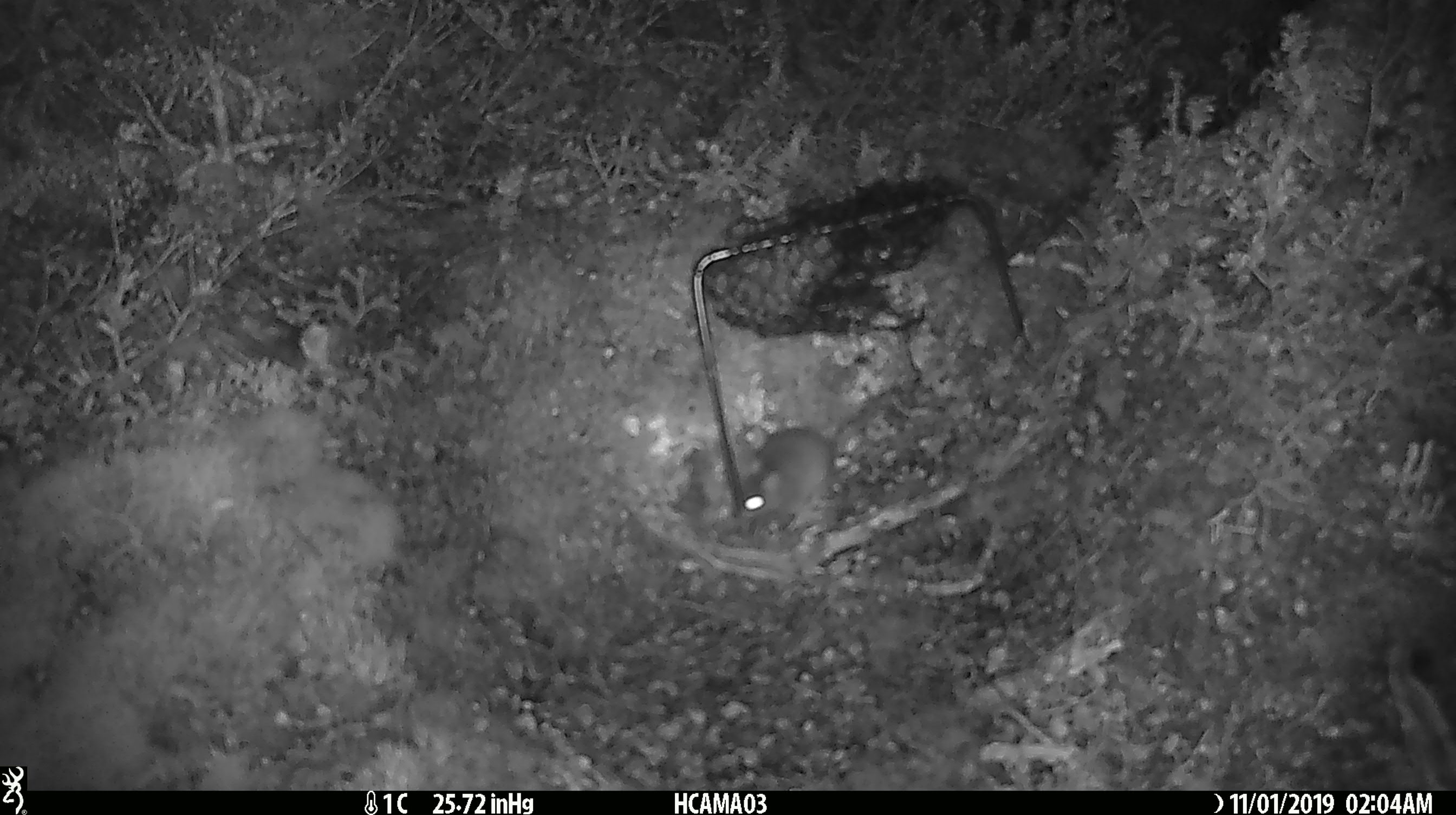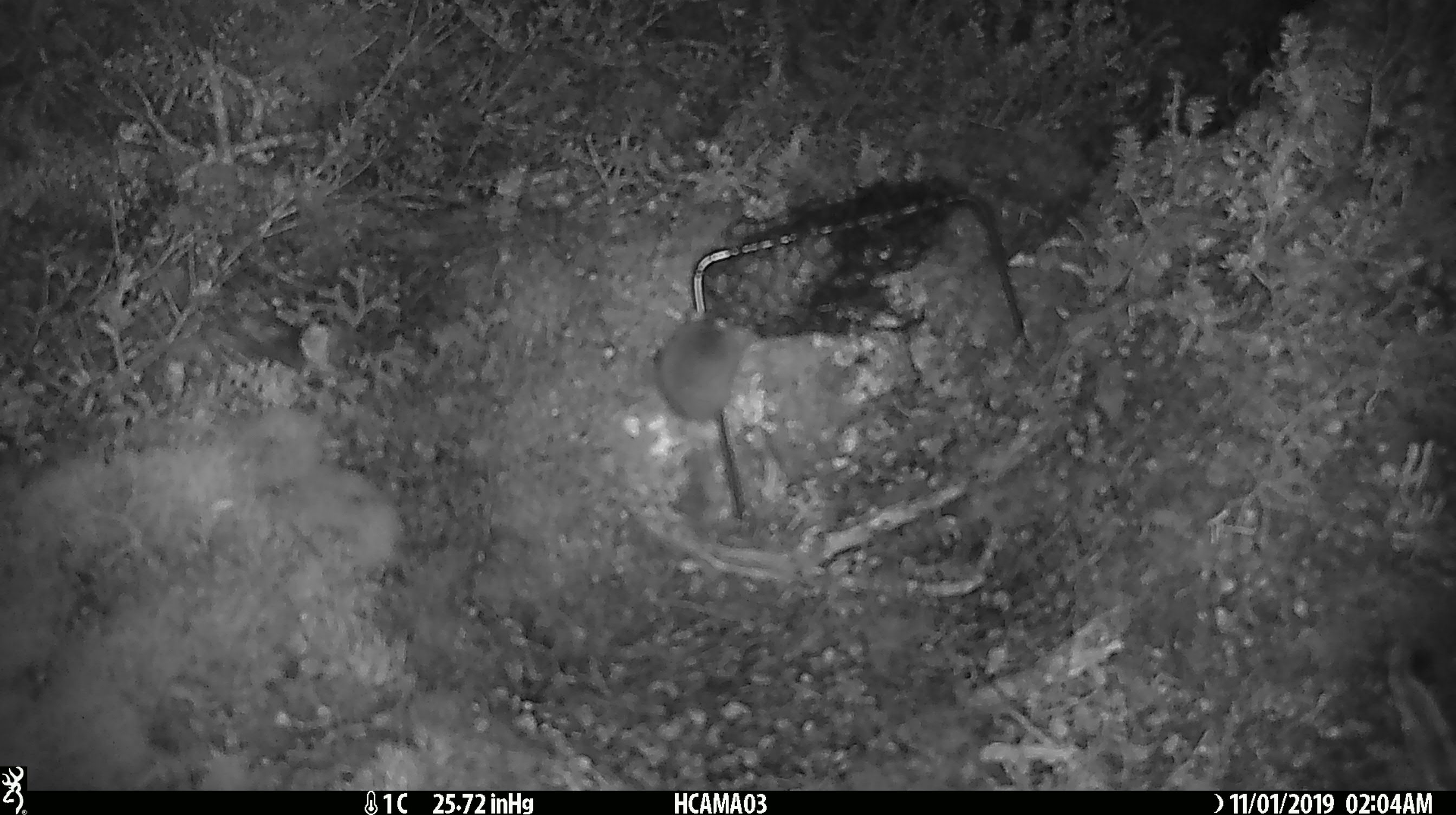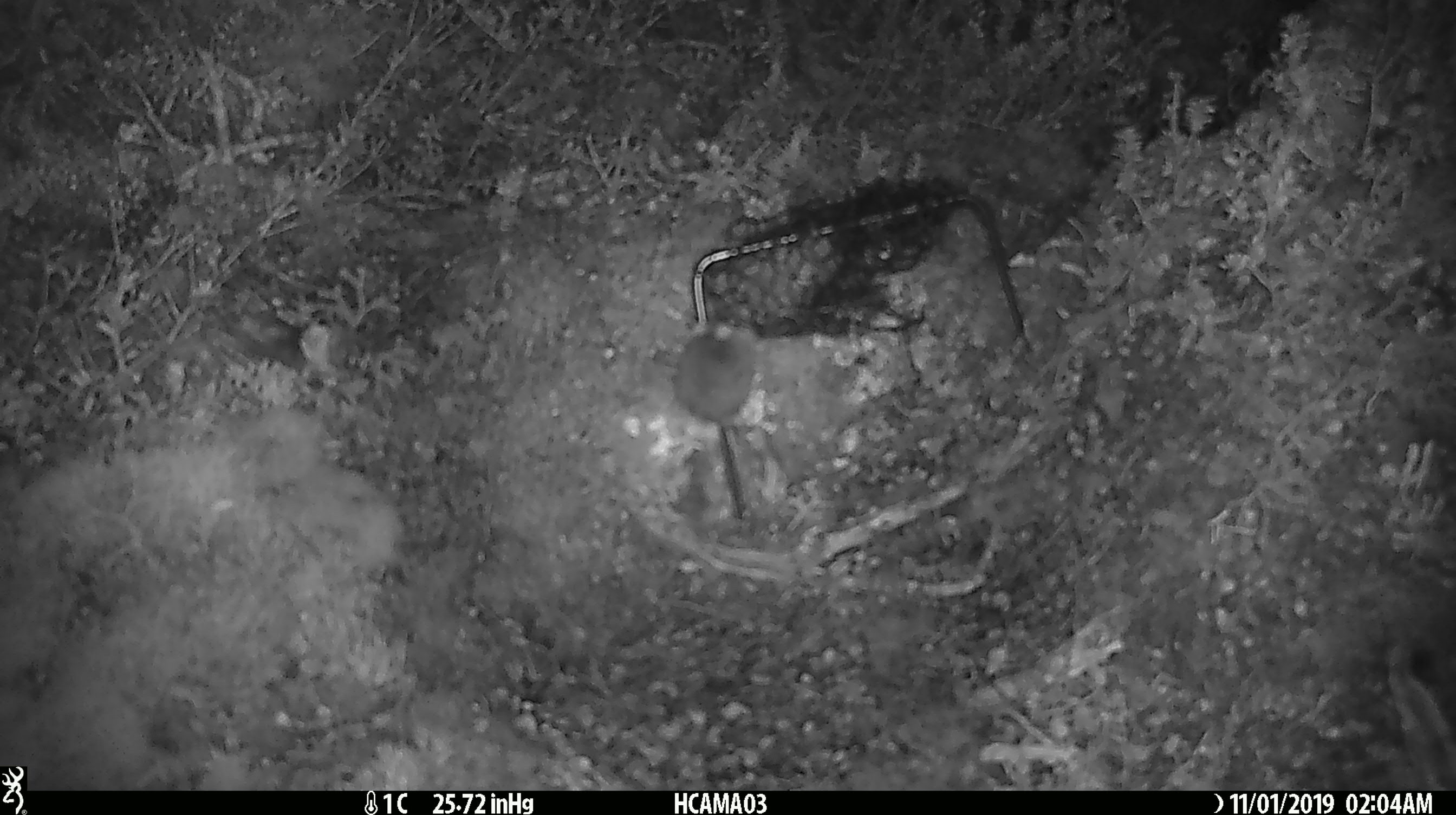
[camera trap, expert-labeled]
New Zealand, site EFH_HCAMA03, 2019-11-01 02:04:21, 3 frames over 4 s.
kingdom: Animalia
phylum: Chordata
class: Mammalia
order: Rodentia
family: Muridae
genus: Mus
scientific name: Mus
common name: mouse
Mouse (Mus).